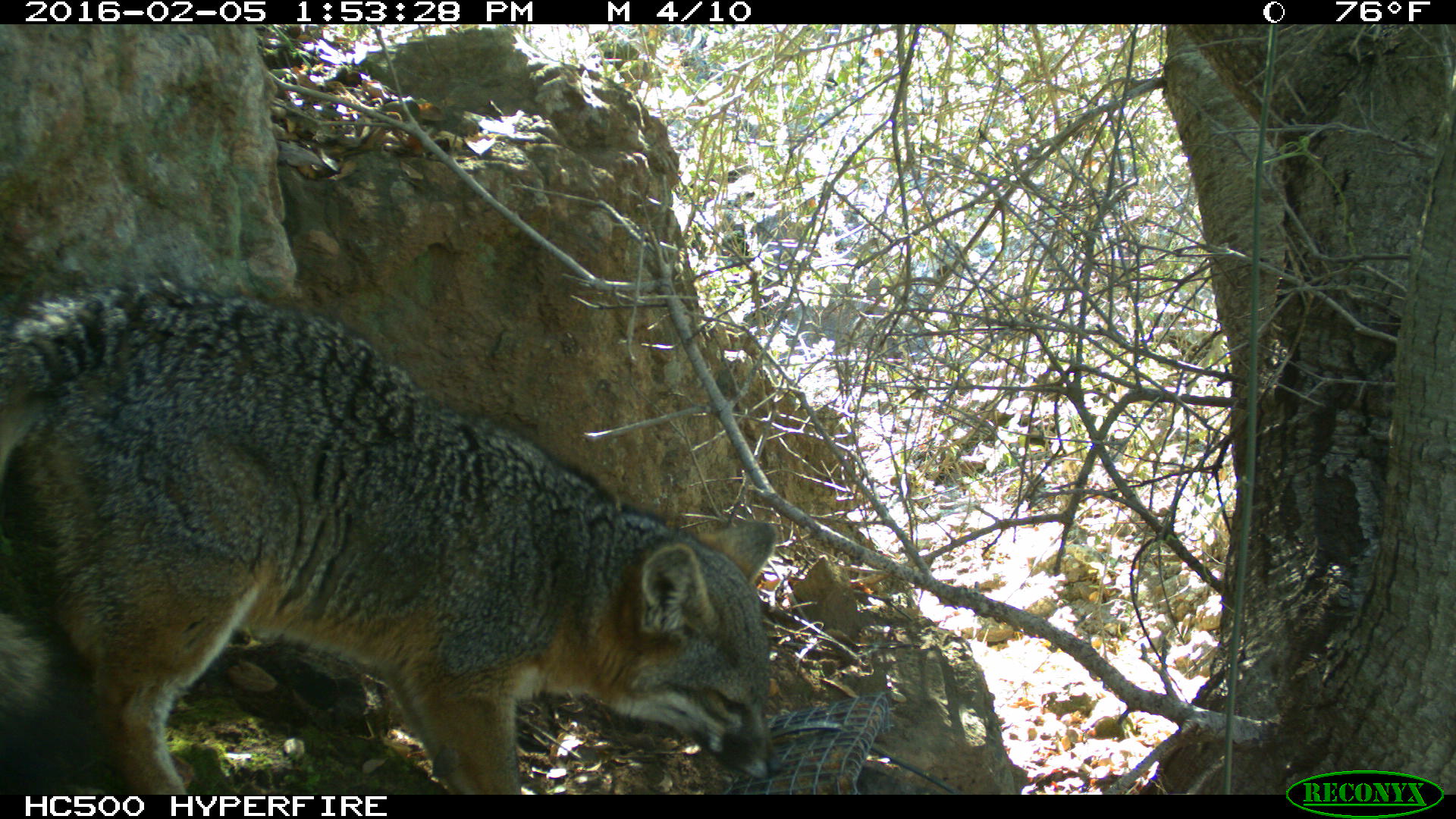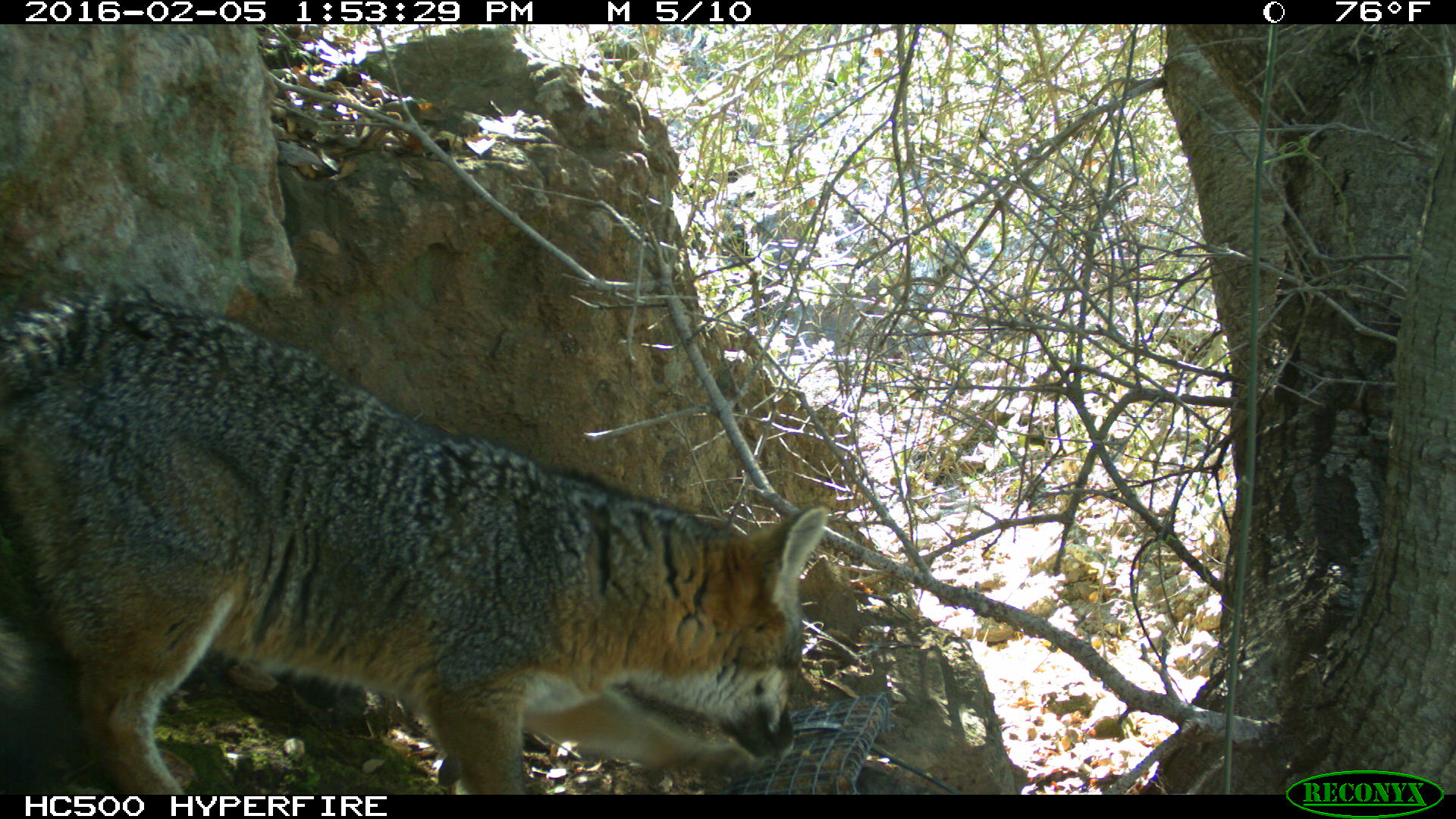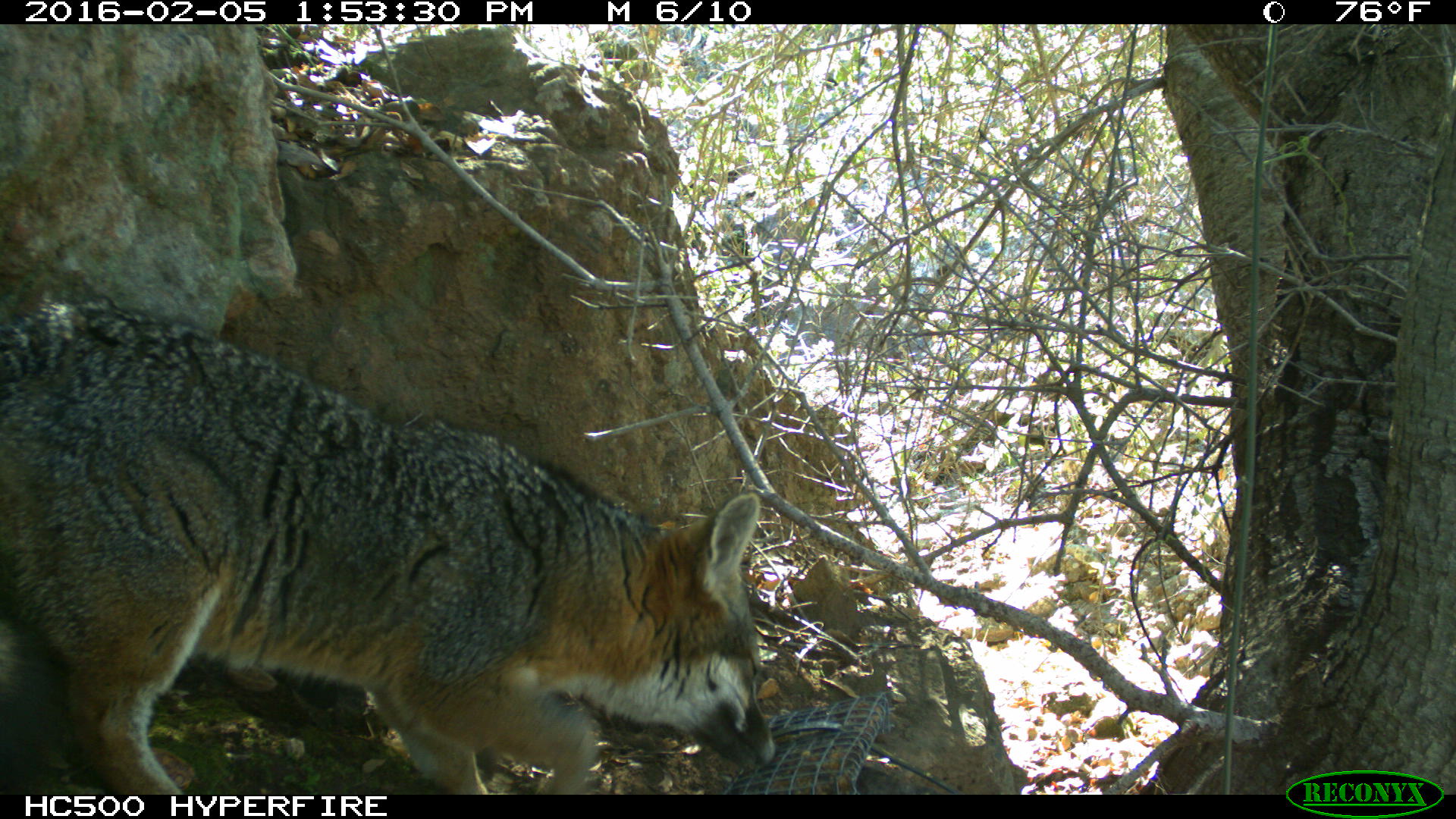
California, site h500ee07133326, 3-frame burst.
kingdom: Animalia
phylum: Chordata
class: Mammalia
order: Carnivora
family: Canidae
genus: Urocyon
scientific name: Urocyon littoralis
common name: island fox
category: fox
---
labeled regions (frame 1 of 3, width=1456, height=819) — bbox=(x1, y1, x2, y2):
fox: bbox=(0, 271, 786, 794)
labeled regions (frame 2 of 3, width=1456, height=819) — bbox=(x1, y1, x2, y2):
fox: bbox=(0, 290, 828, 795)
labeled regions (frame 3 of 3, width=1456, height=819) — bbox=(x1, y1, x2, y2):
fox: bbox=(0, 293, 780, 795)